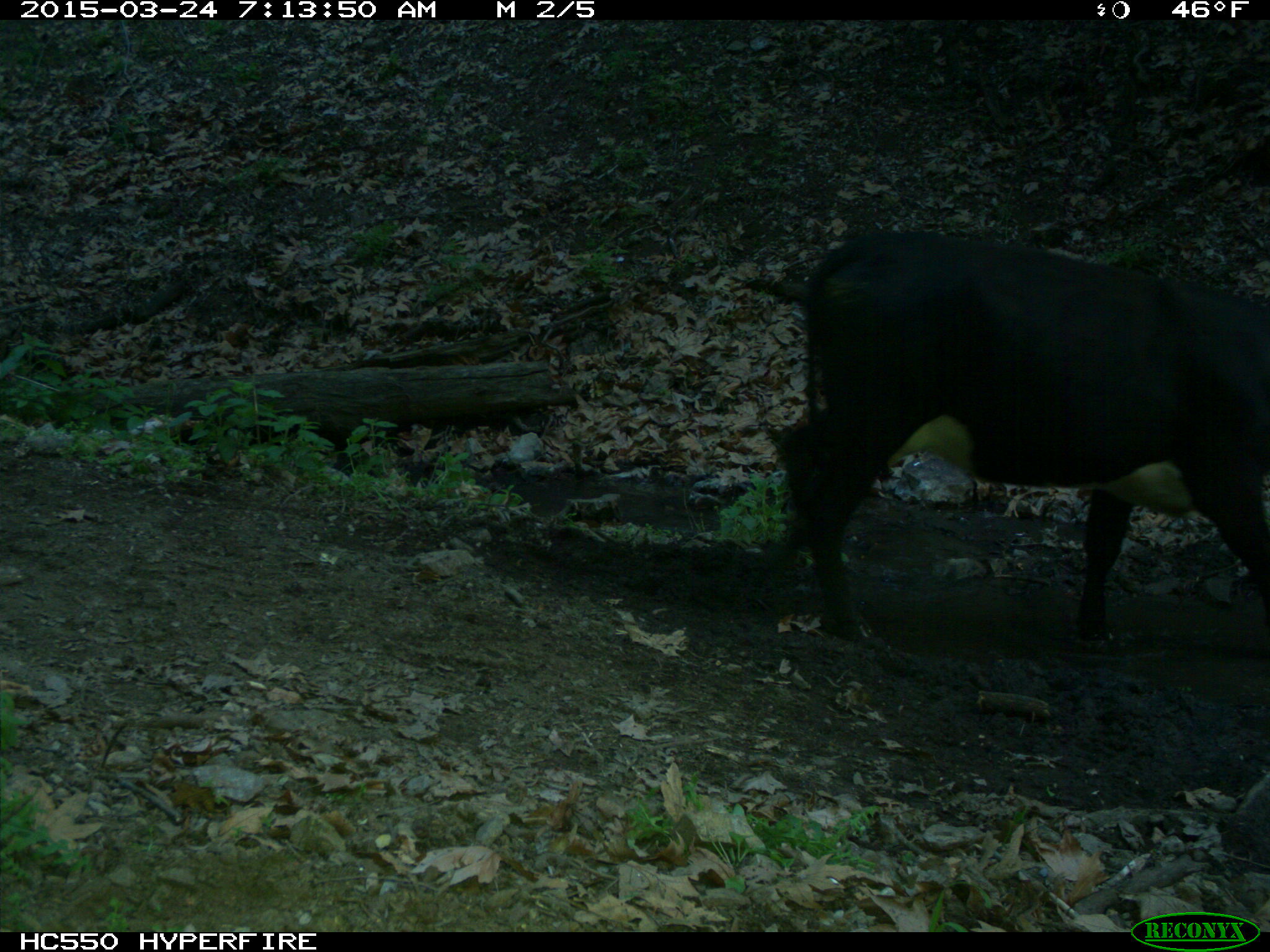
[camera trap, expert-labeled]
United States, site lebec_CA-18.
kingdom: Animalia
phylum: Chordata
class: Mammalia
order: Artiodactyla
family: Bovidae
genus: Bos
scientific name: Bos taurus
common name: domestic cow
Bos taurus (domestic cow).